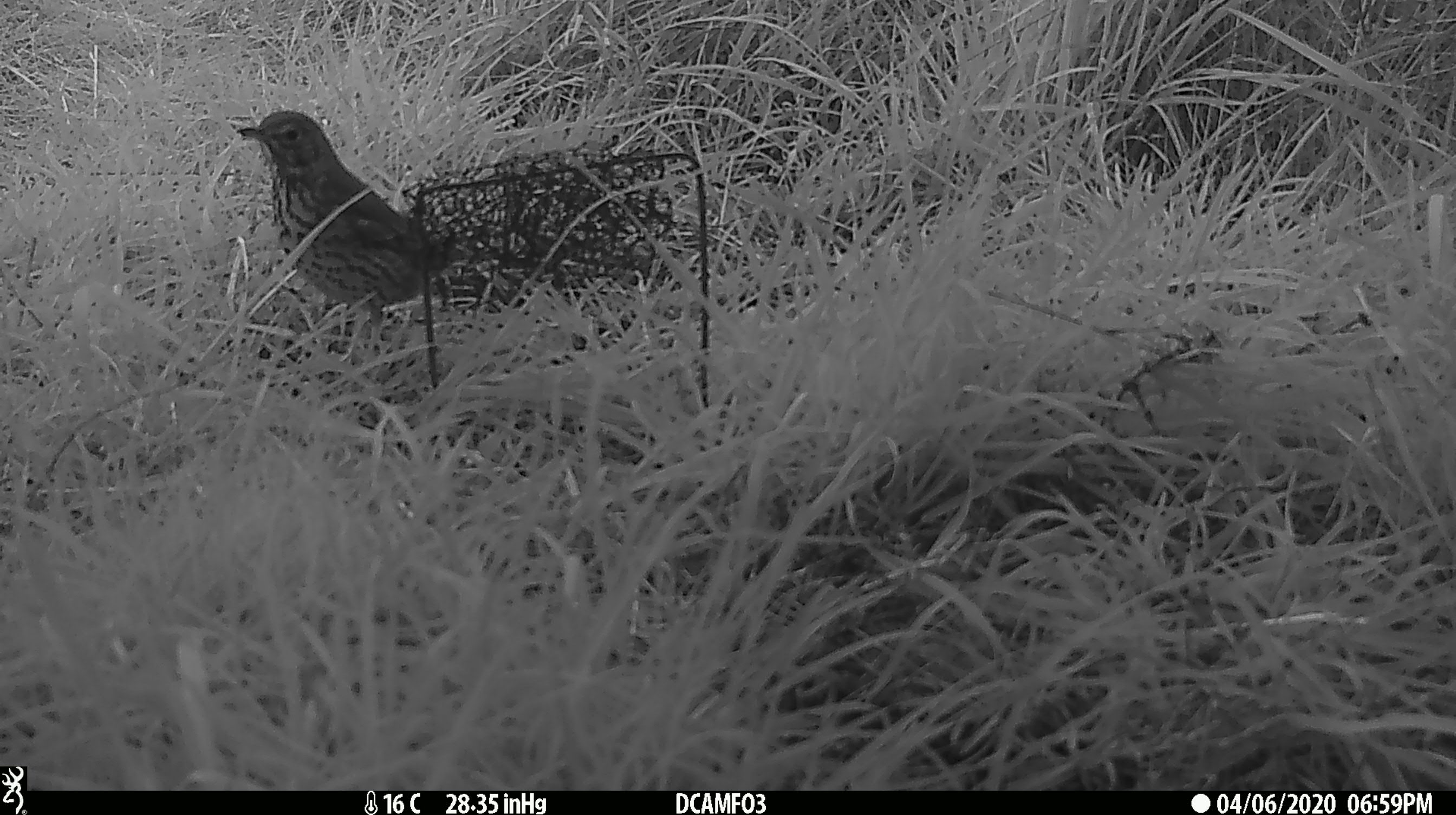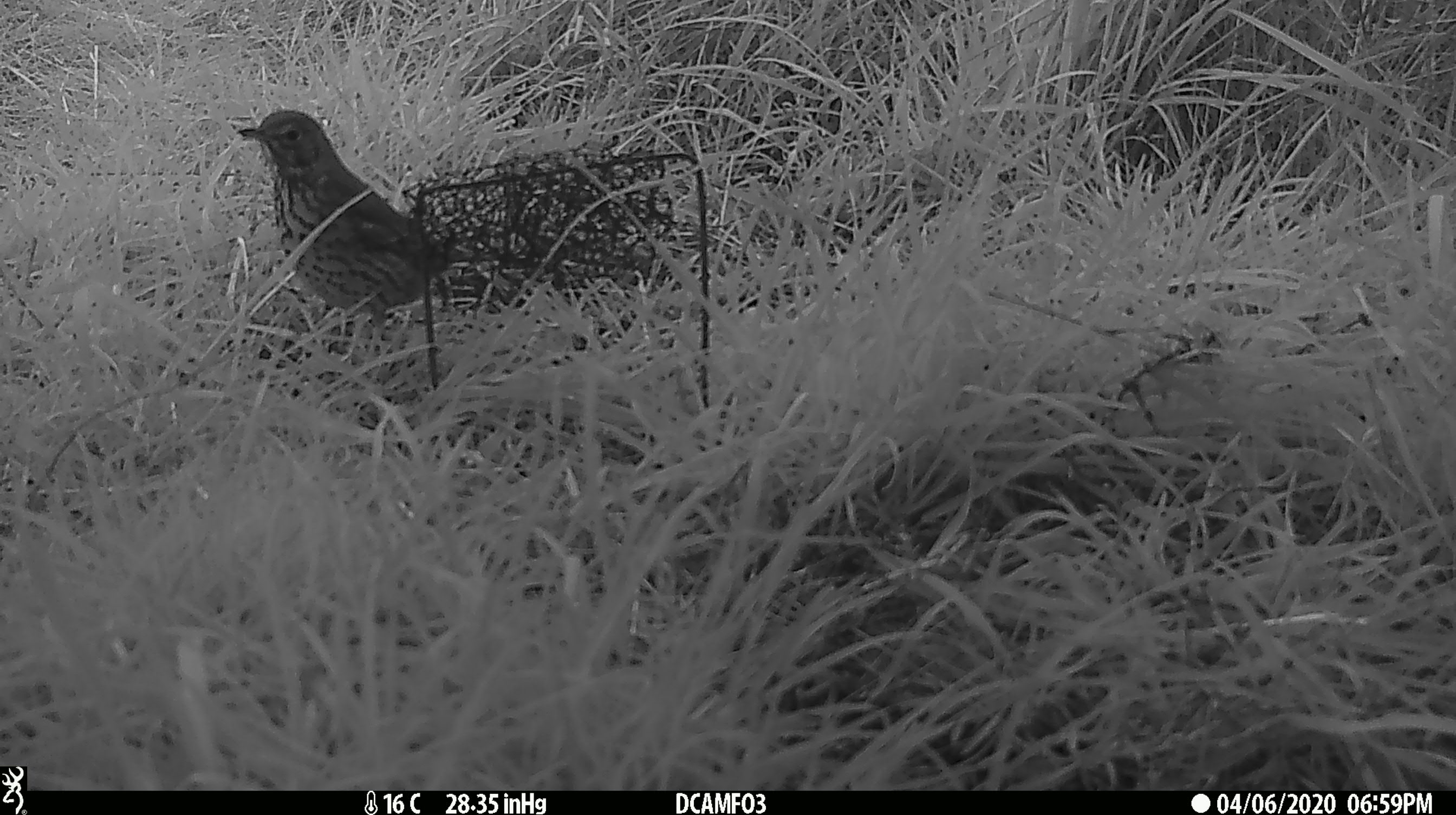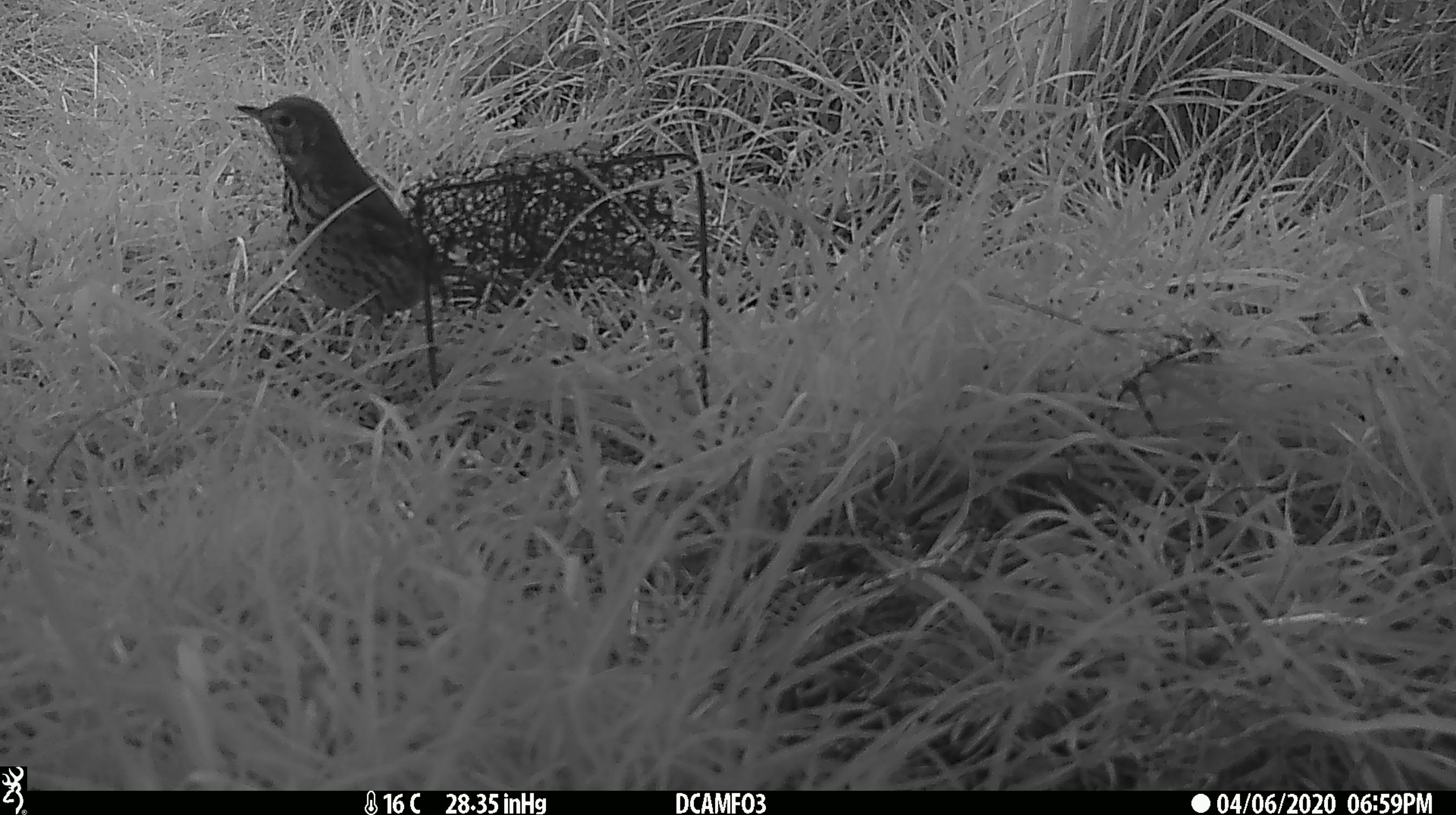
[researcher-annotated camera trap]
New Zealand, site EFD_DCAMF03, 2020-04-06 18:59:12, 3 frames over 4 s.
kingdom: Animalia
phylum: Chordata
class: Aves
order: Passeriformes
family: Turdidae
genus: Turdus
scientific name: Turdus philomelos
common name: song thrush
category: thrush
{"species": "thrush (song thrush) (Turdus philomelos)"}